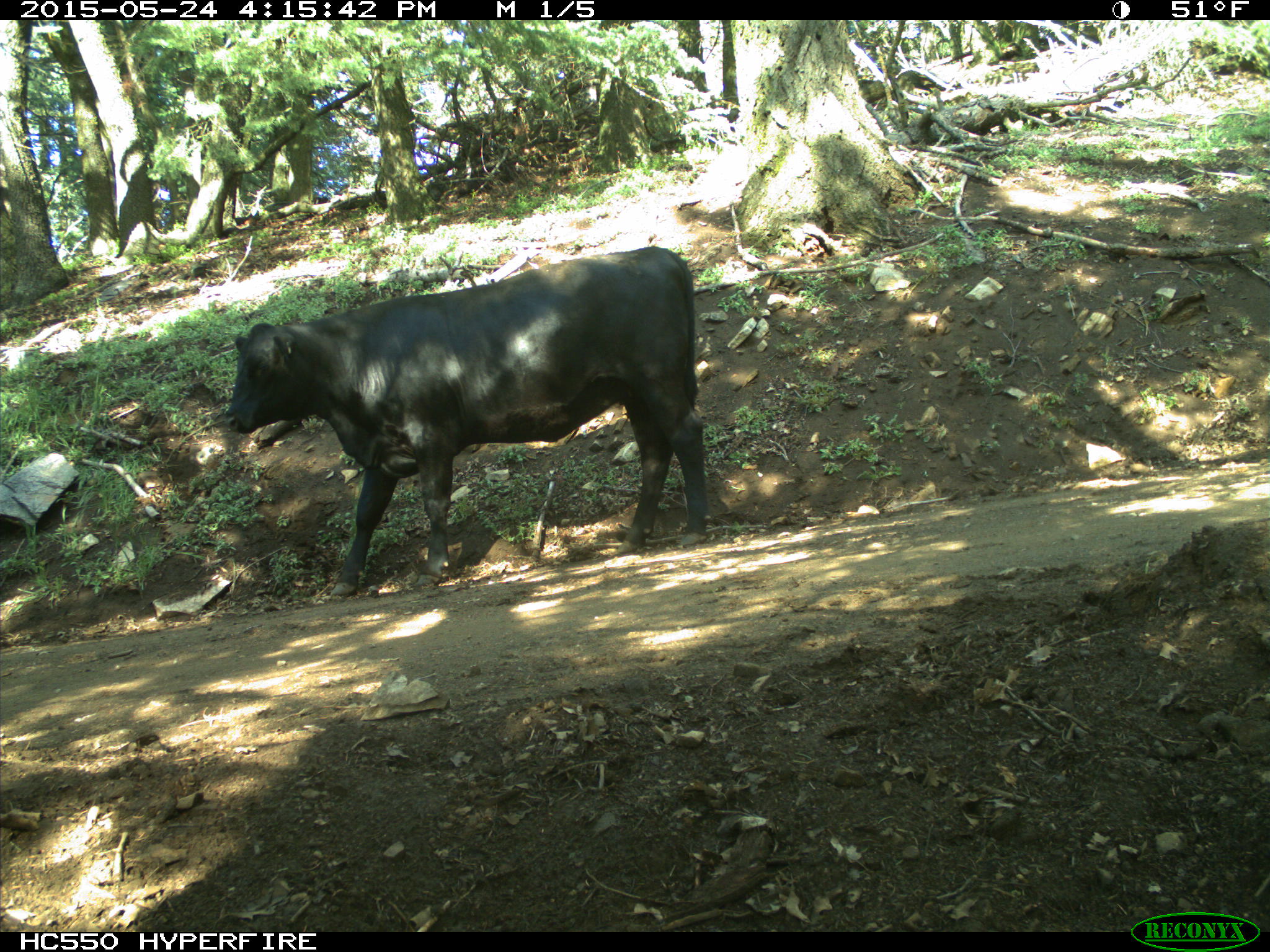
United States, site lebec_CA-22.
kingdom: Animalia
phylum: Chordata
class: Mammalia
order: Artiodactyla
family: Bovidae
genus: Bos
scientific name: Bos taurus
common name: domestic cow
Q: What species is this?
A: Bos taurus (domestic cow).